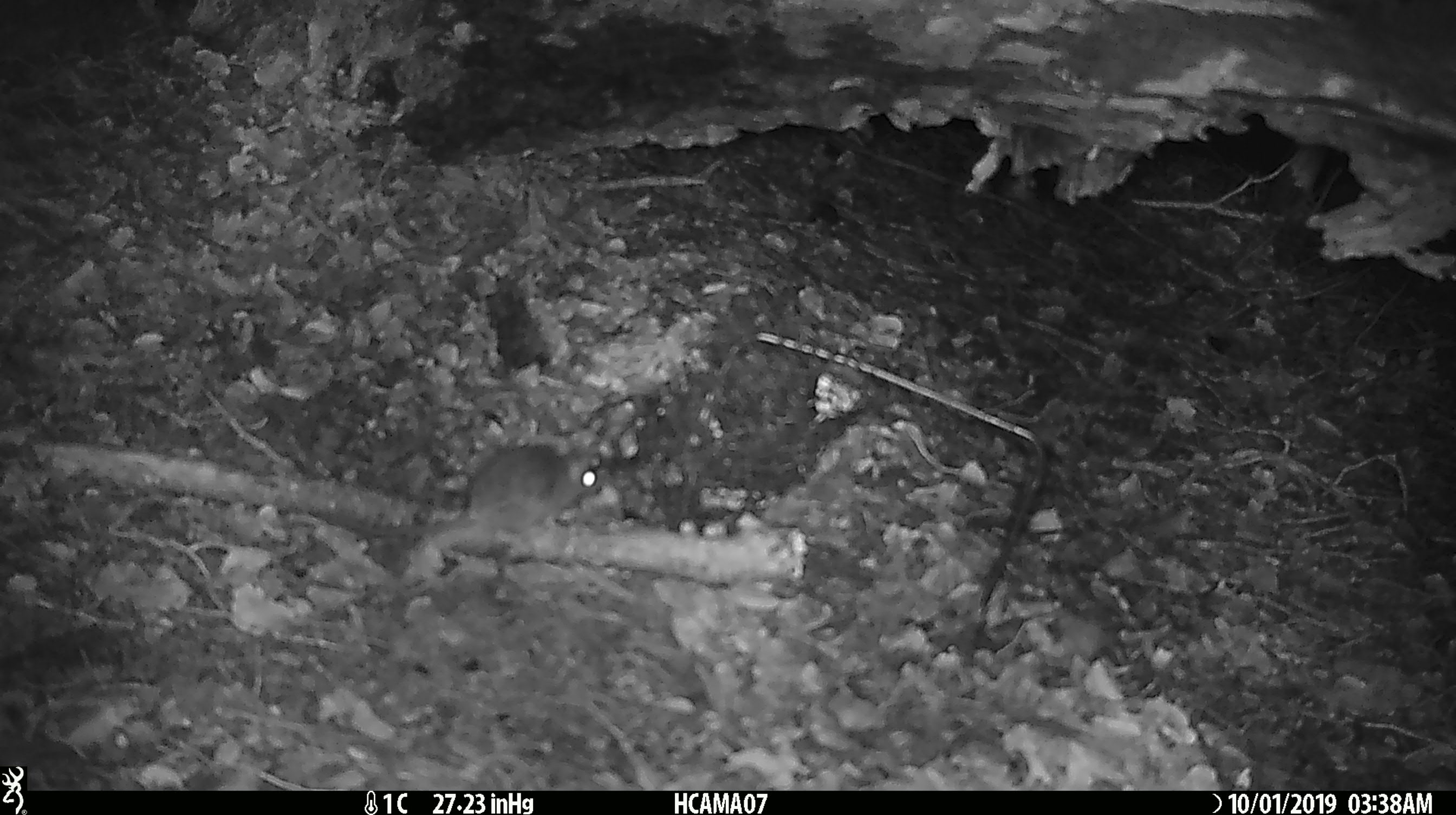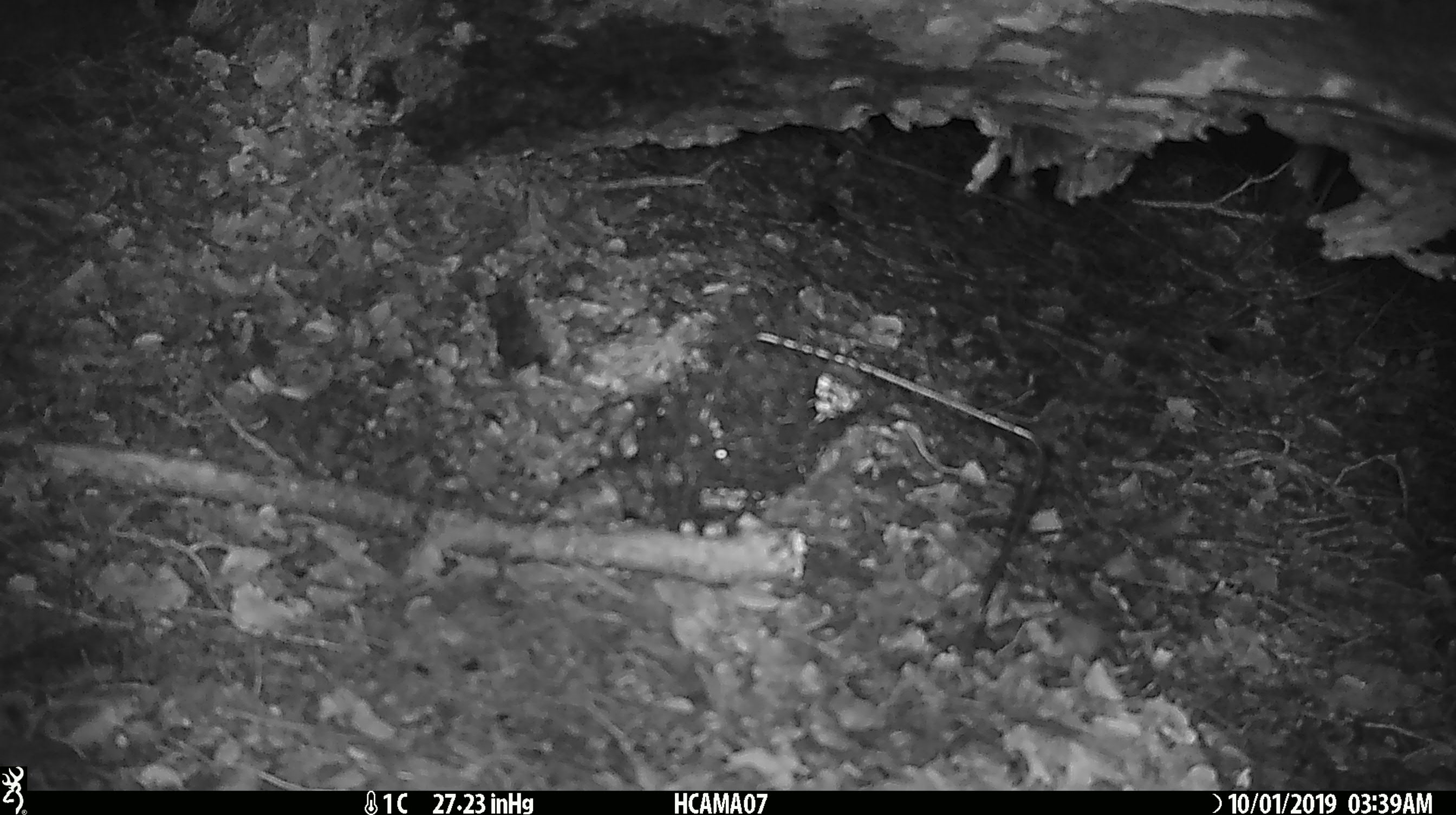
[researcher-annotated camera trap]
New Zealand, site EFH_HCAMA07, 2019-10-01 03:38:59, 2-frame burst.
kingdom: Animalia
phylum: Chordata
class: Mammalia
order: Rodentia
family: Muridae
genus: Mus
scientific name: Mus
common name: mouse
Mouse (Mus).